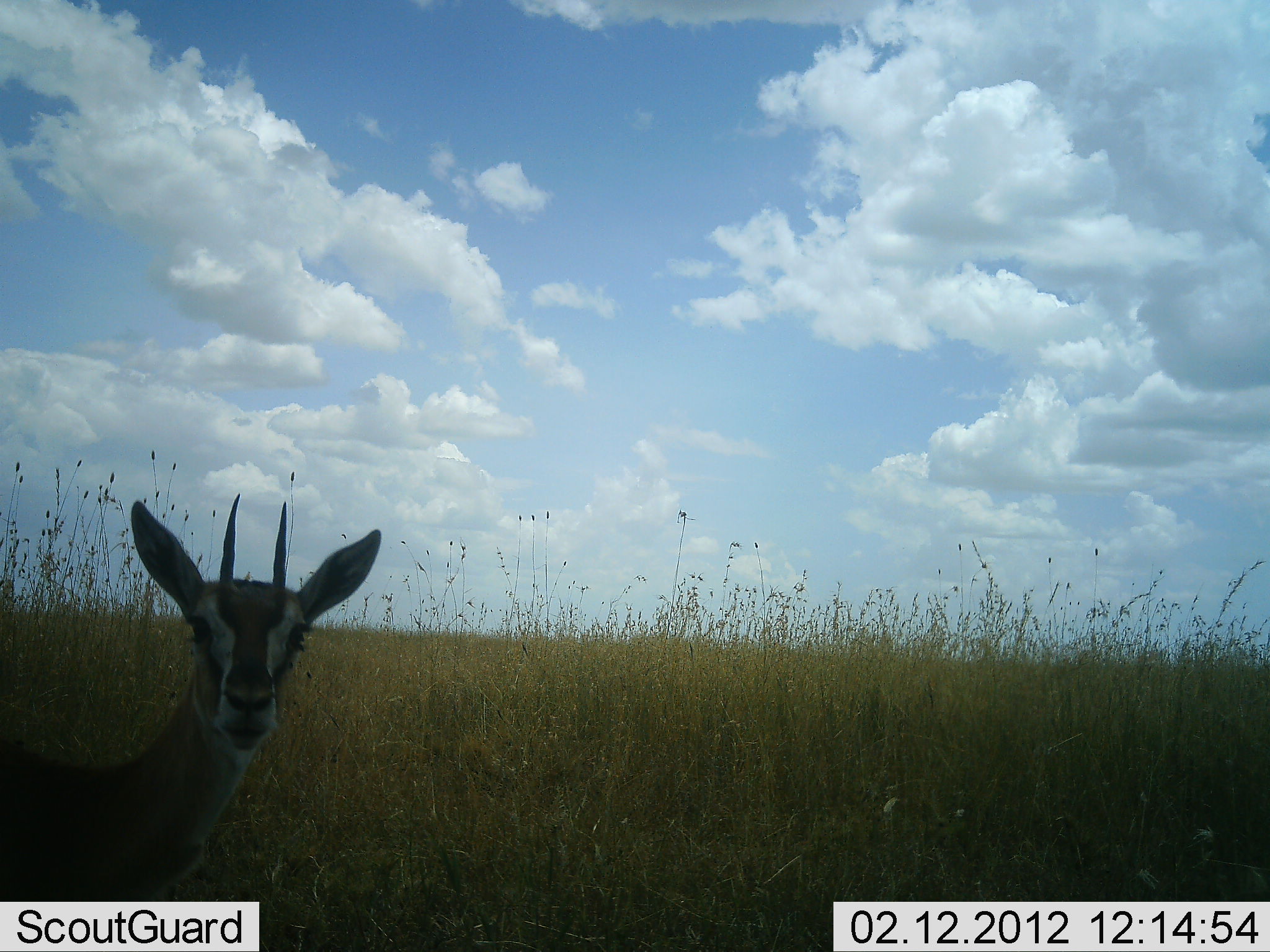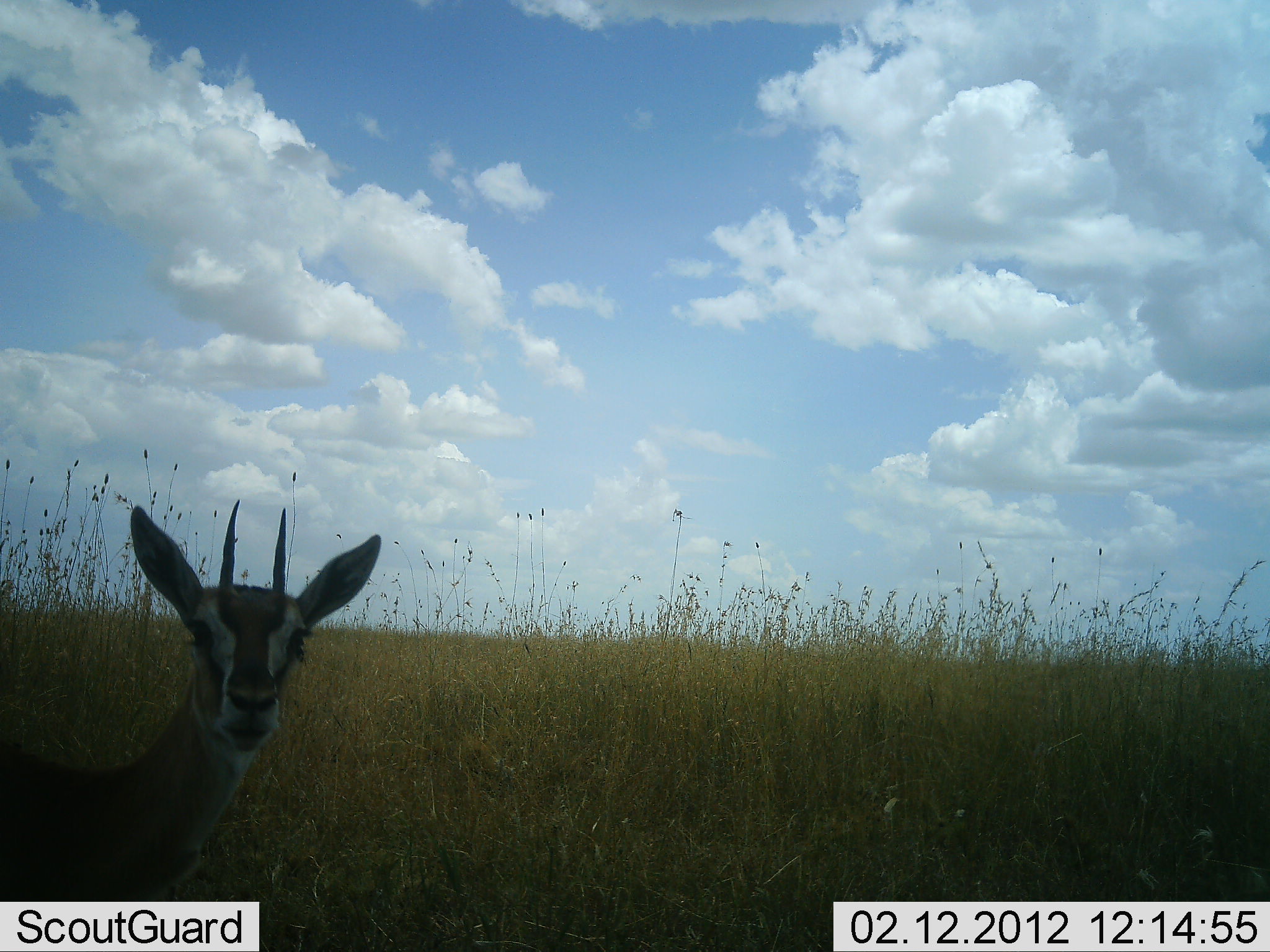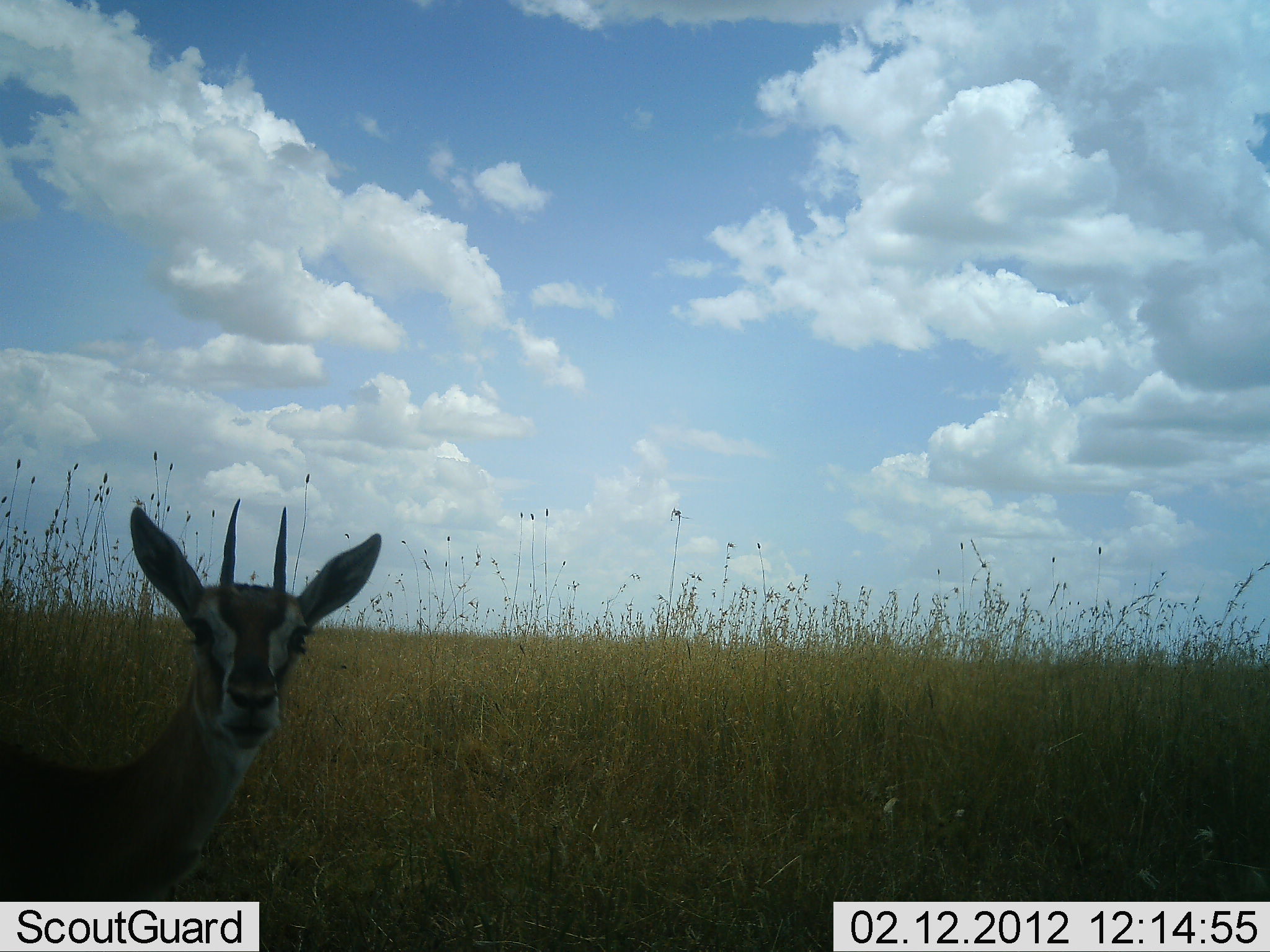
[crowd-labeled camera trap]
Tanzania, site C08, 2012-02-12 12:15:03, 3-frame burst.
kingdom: Animalia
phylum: Chordata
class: Mammalia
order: Artiodactyla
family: Bovidae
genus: Eudorcas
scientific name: Eudorcas thomsonii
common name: thomson's gazelle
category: gazellethomsons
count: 1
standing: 100%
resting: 0%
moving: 0%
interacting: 0%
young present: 0%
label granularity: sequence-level